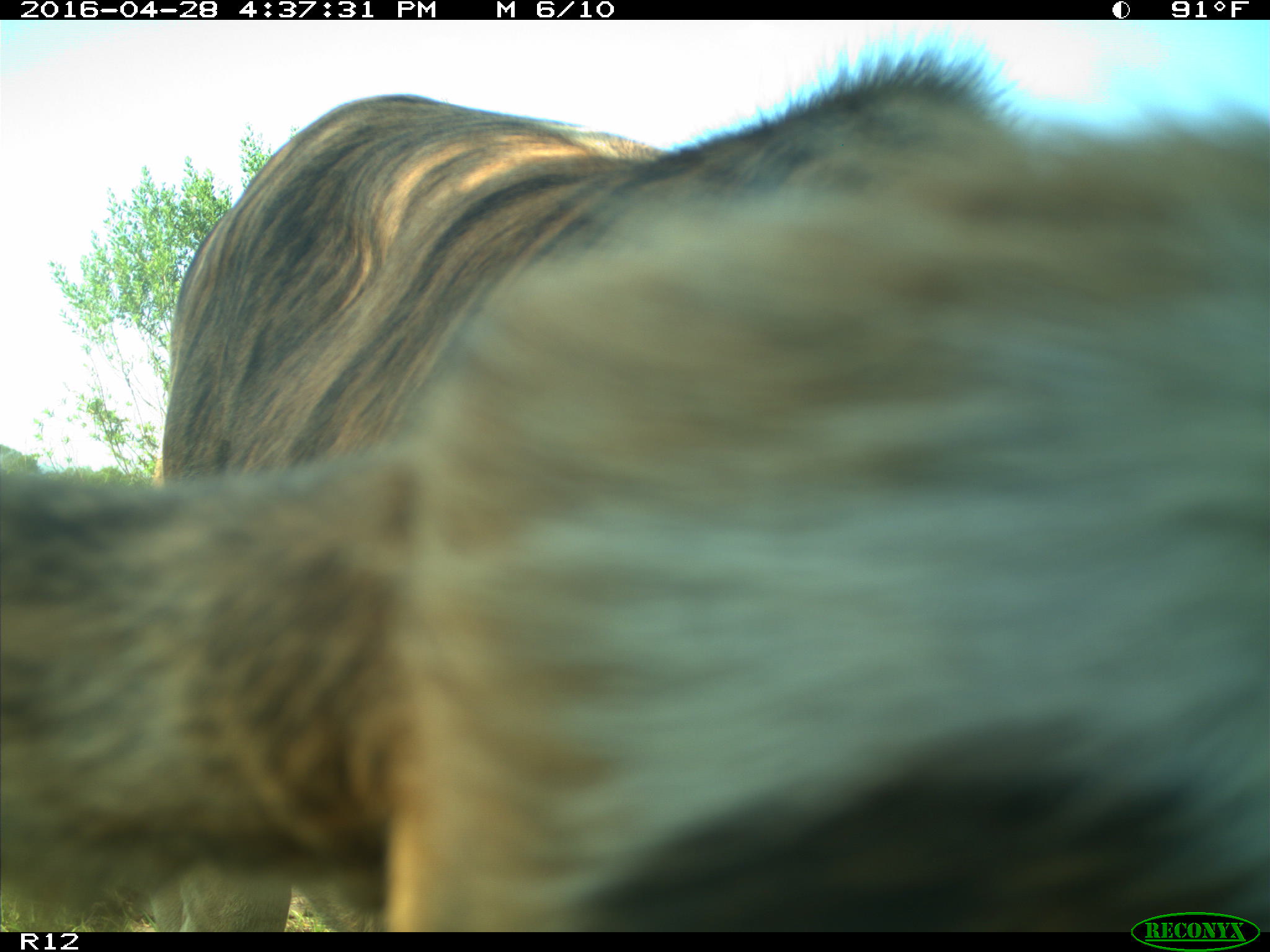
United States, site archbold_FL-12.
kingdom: Animalia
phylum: Chordata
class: Mammalia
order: Artiodactyla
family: Bovidae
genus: Bos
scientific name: Bos taurus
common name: domestic cow